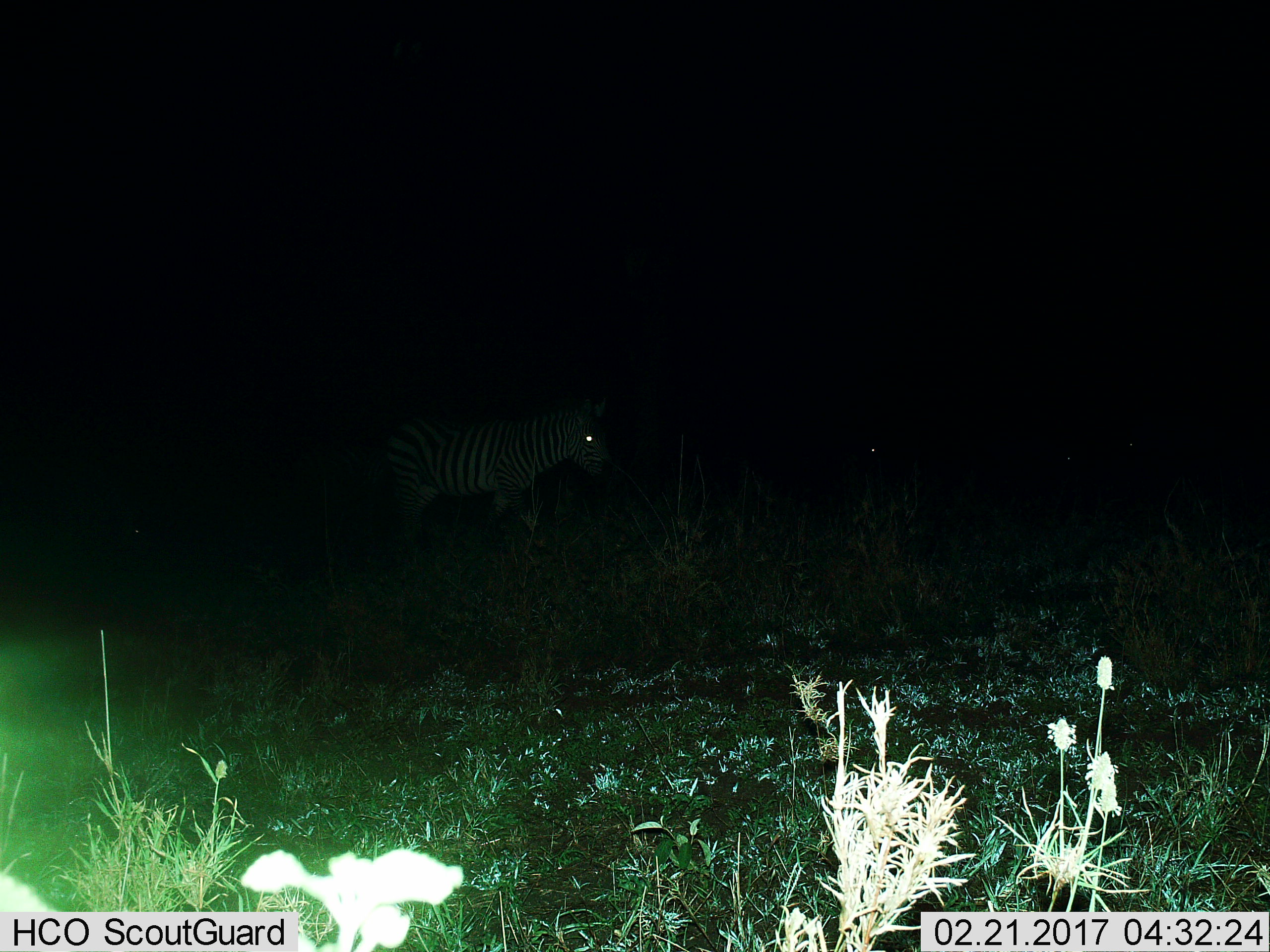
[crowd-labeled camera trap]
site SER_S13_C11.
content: unidentified animal